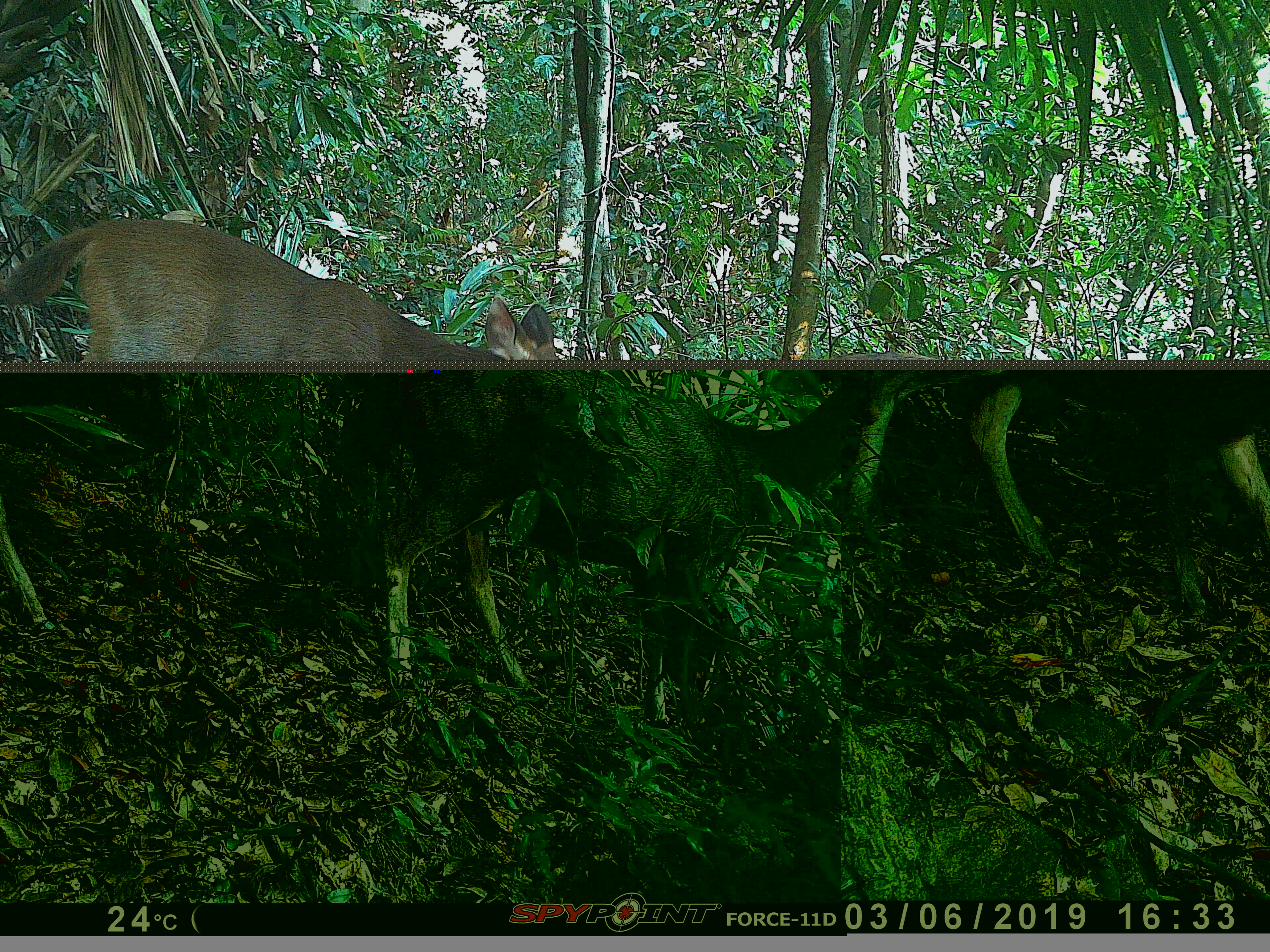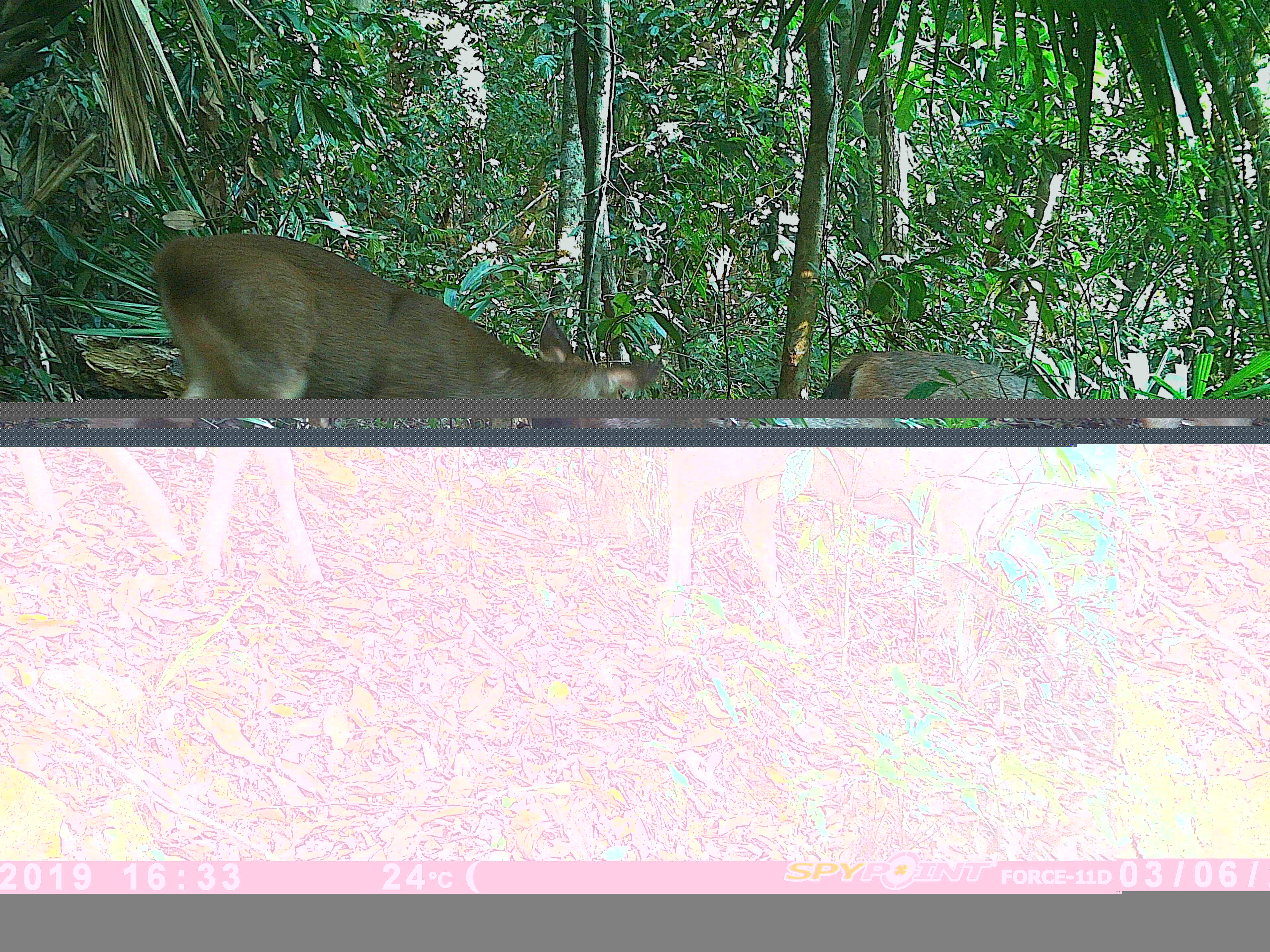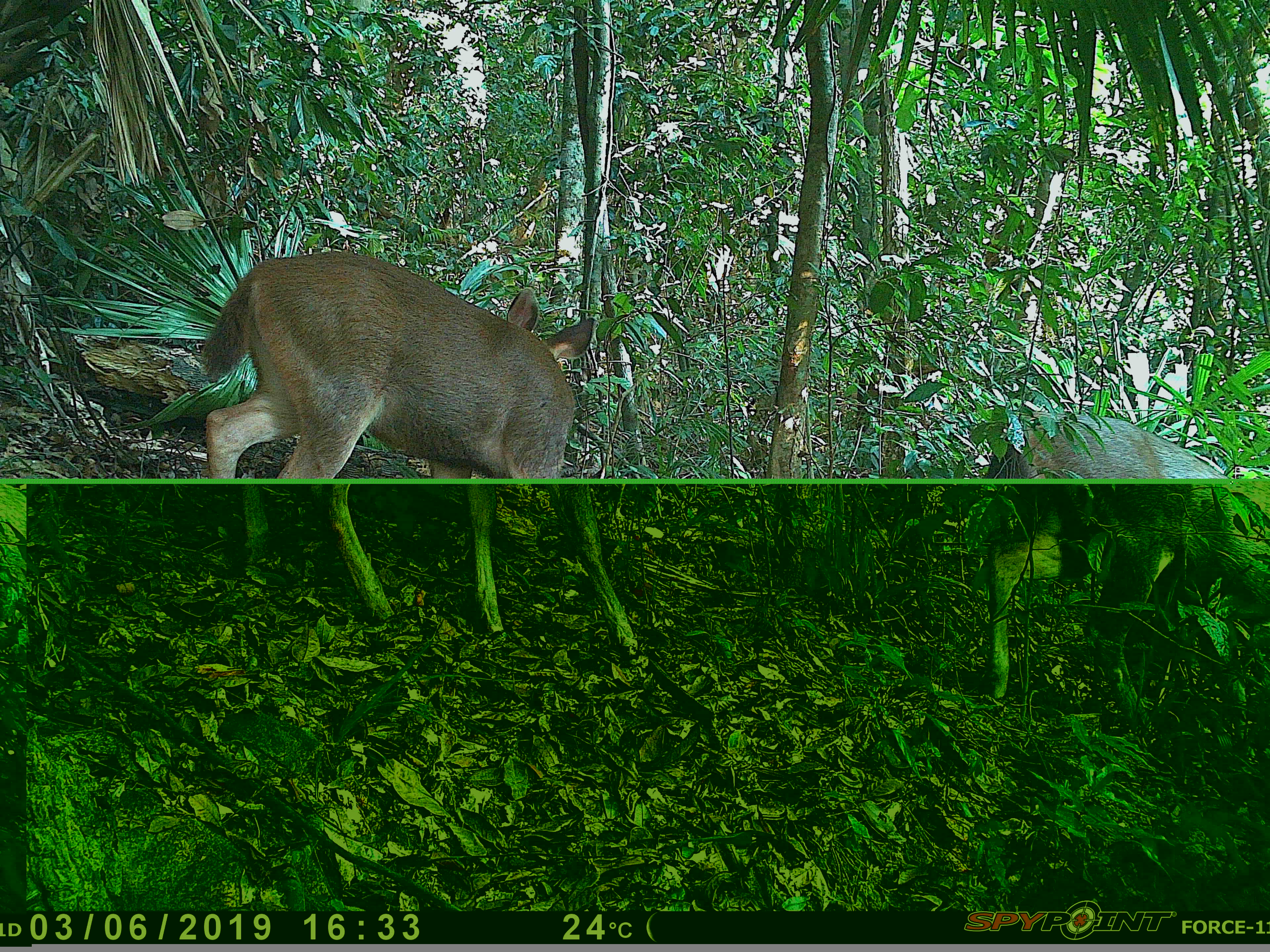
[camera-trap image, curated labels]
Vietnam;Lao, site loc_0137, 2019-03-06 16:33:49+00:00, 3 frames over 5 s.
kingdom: Animalia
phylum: Chordata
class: Mammalia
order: Artiodactyla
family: Cervidae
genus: Rusa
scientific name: Rusa unicolor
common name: sambar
Sambar (Rusa unicolor). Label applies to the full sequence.